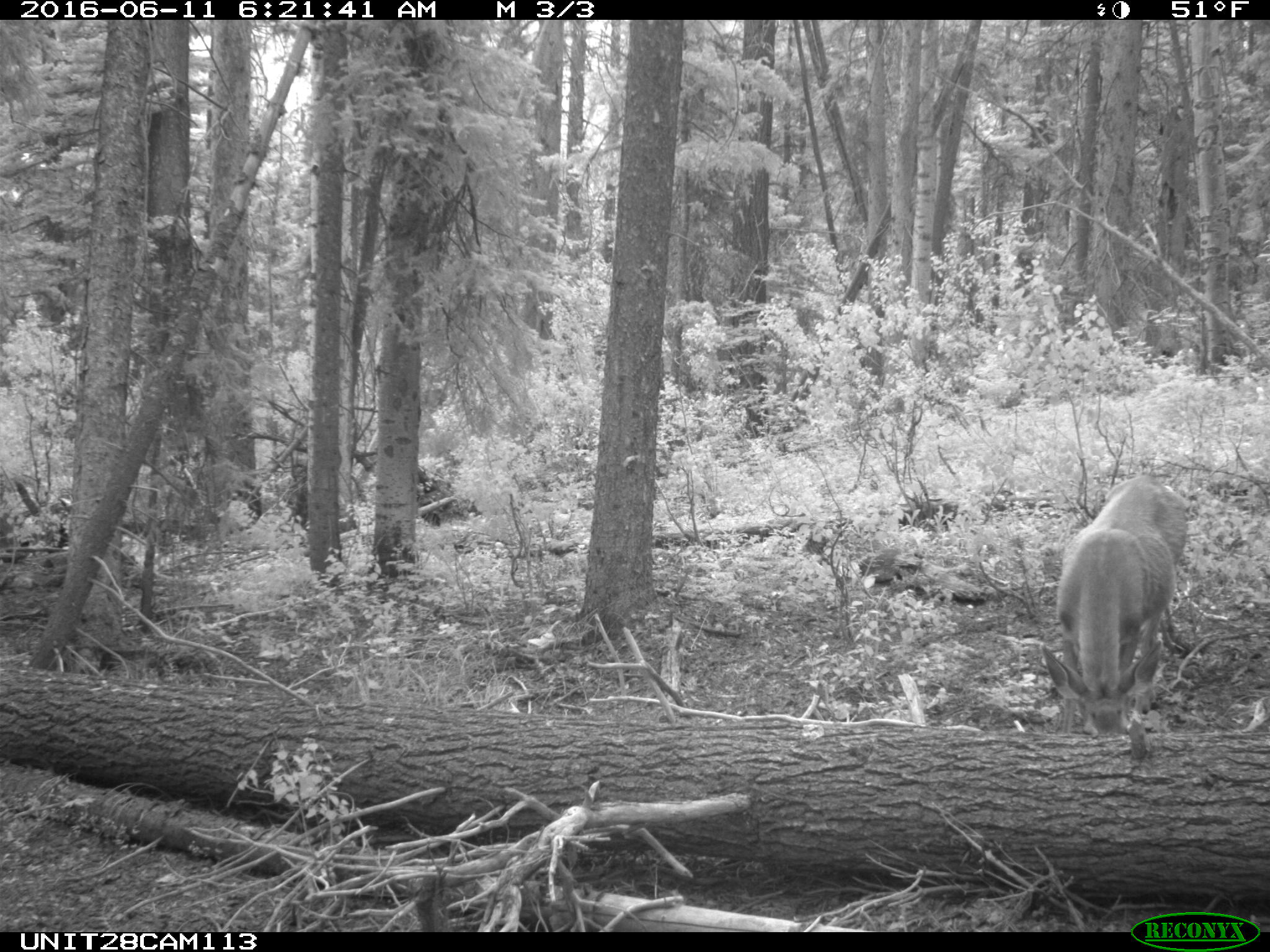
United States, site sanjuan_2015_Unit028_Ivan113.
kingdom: Animalia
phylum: Chordata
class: Mammalia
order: Artiodactyla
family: Cervidae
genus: Odocoileus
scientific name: Odocoileus hemionus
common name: mule deer